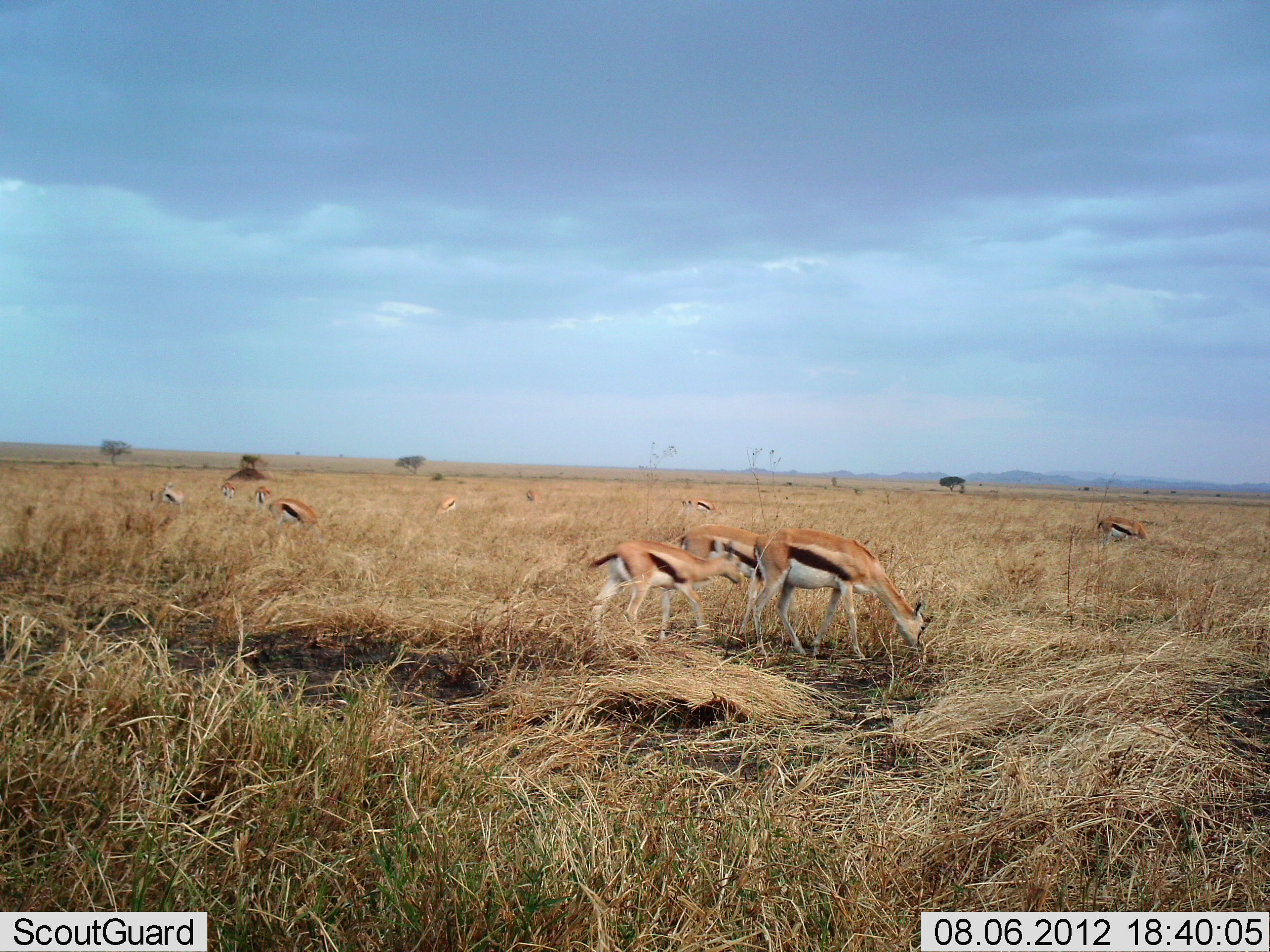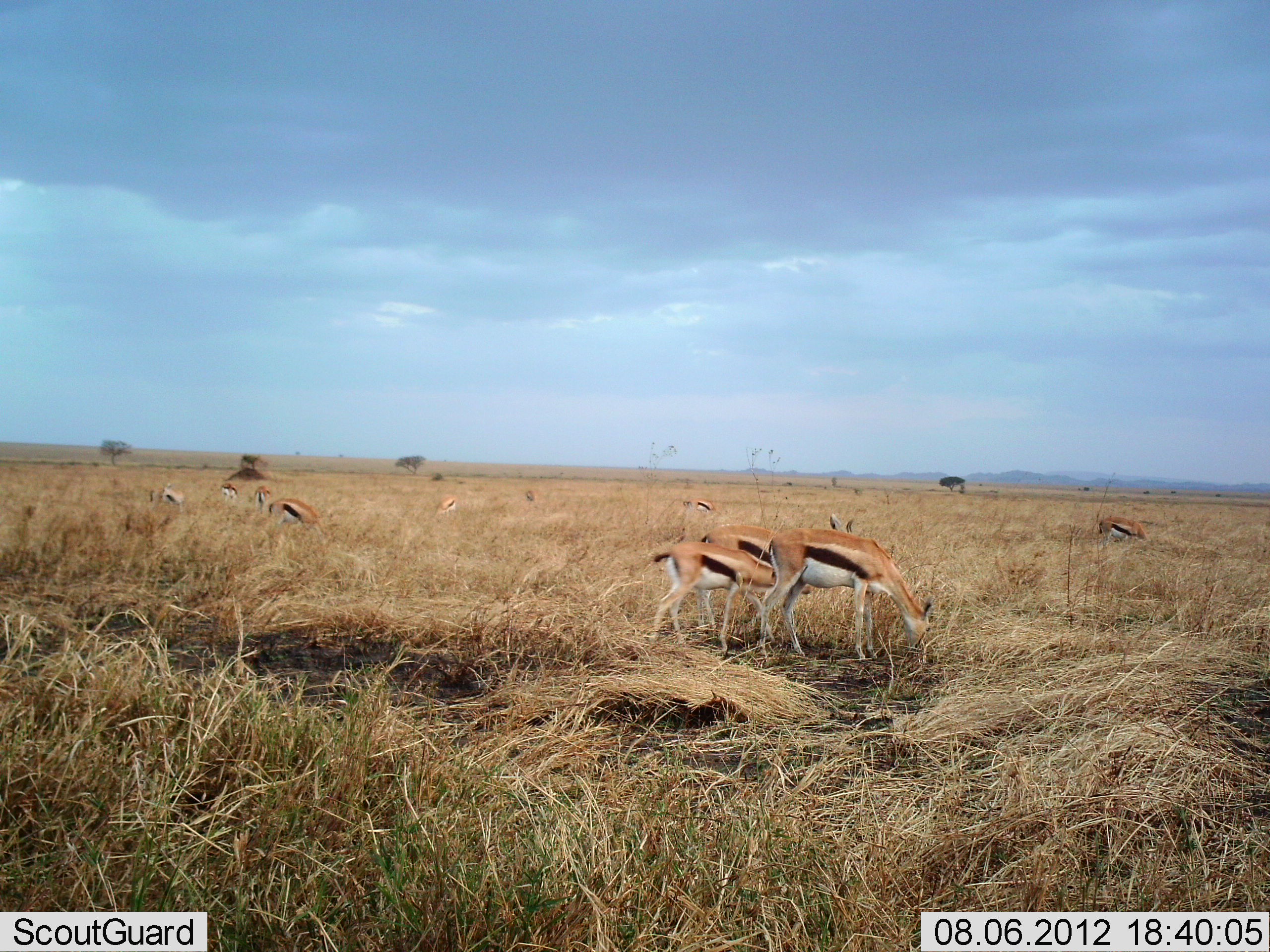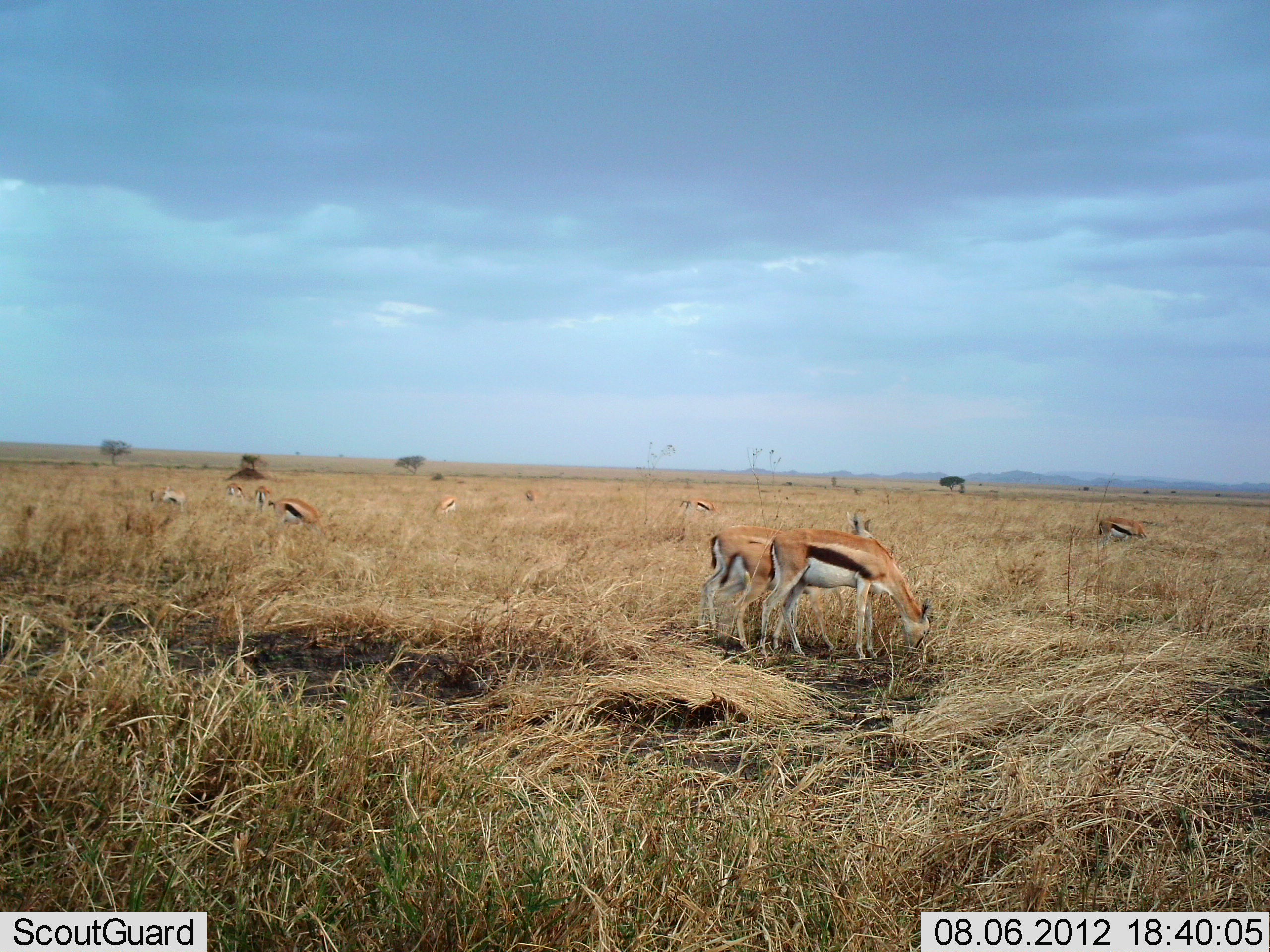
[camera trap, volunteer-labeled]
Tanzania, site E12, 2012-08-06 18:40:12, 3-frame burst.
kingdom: Animalia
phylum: Chordata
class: Mammalia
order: Artiodactyla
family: Bovidae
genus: Eudorcas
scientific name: Eudorcas thomsonii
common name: thomson's gazelle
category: gazellethomsons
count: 10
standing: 30%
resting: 0%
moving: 10%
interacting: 0%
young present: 30%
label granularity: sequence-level